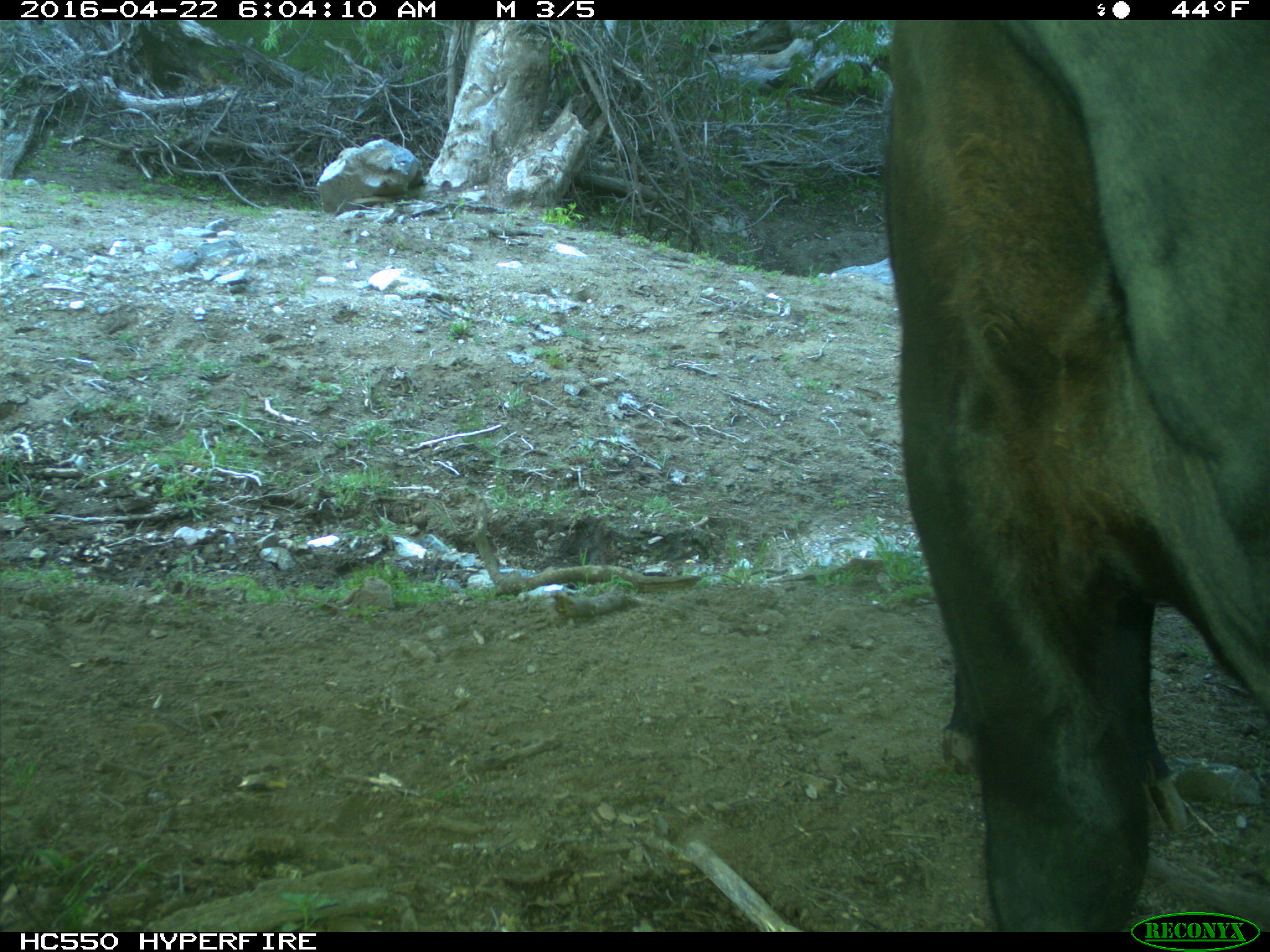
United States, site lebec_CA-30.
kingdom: Animalia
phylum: Chordata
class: Mammalia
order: Artiodactyla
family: Bovidae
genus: Bos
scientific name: Bos taurus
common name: domestic cow